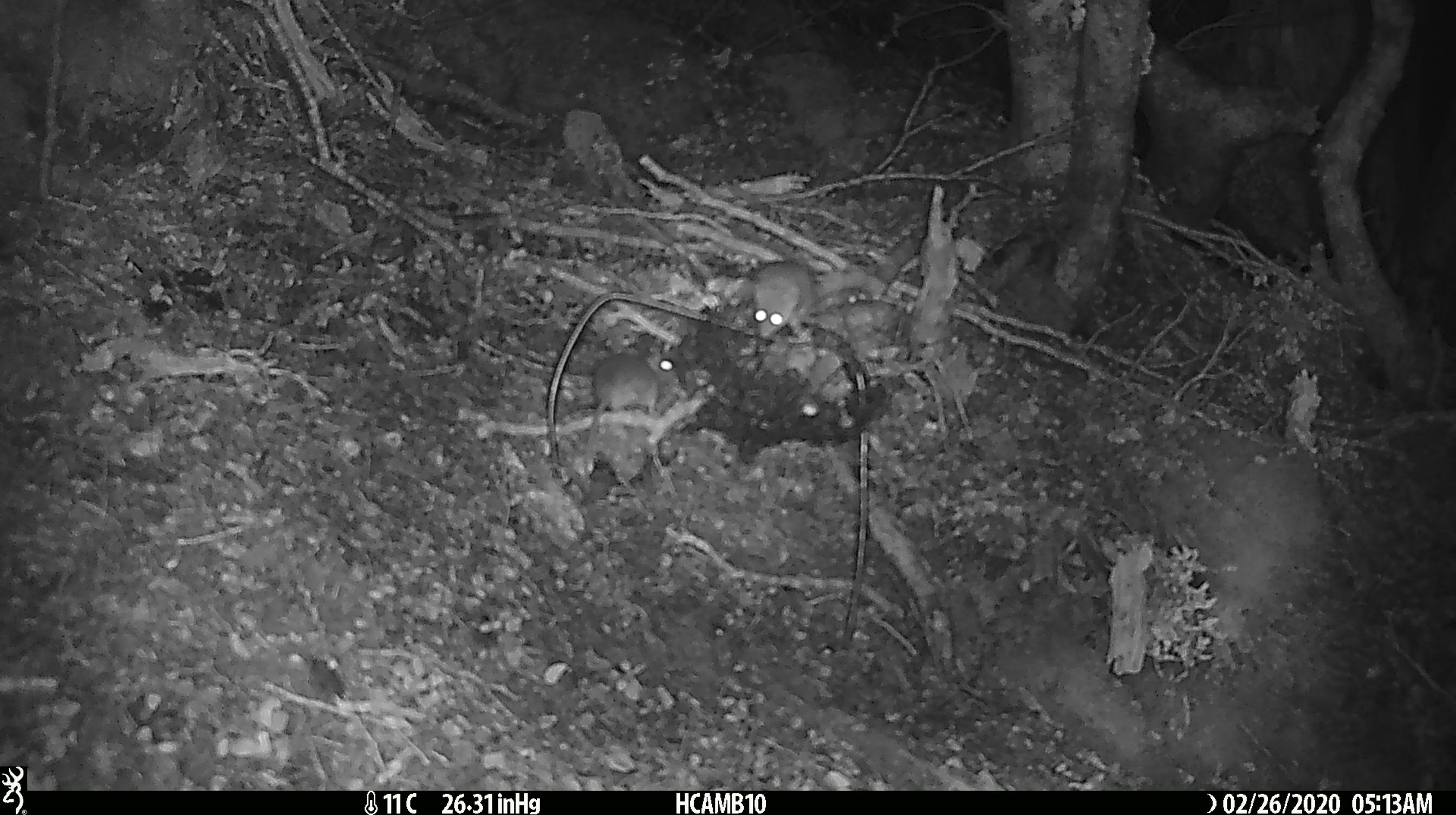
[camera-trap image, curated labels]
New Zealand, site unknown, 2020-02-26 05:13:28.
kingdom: Animalia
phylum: Chordata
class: Mammalia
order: Rodentia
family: Muridae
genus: Mus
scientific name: Mus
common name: mouse